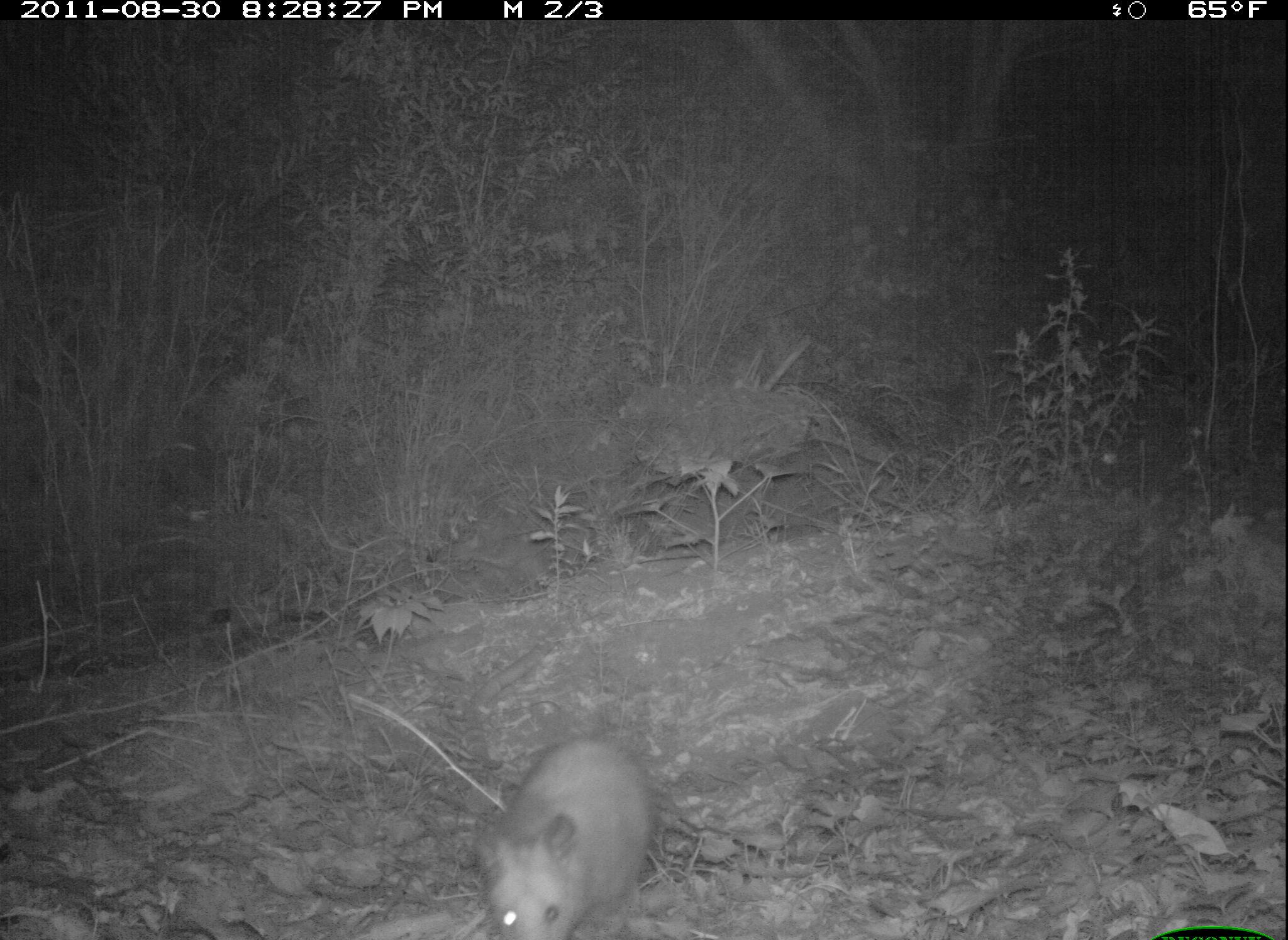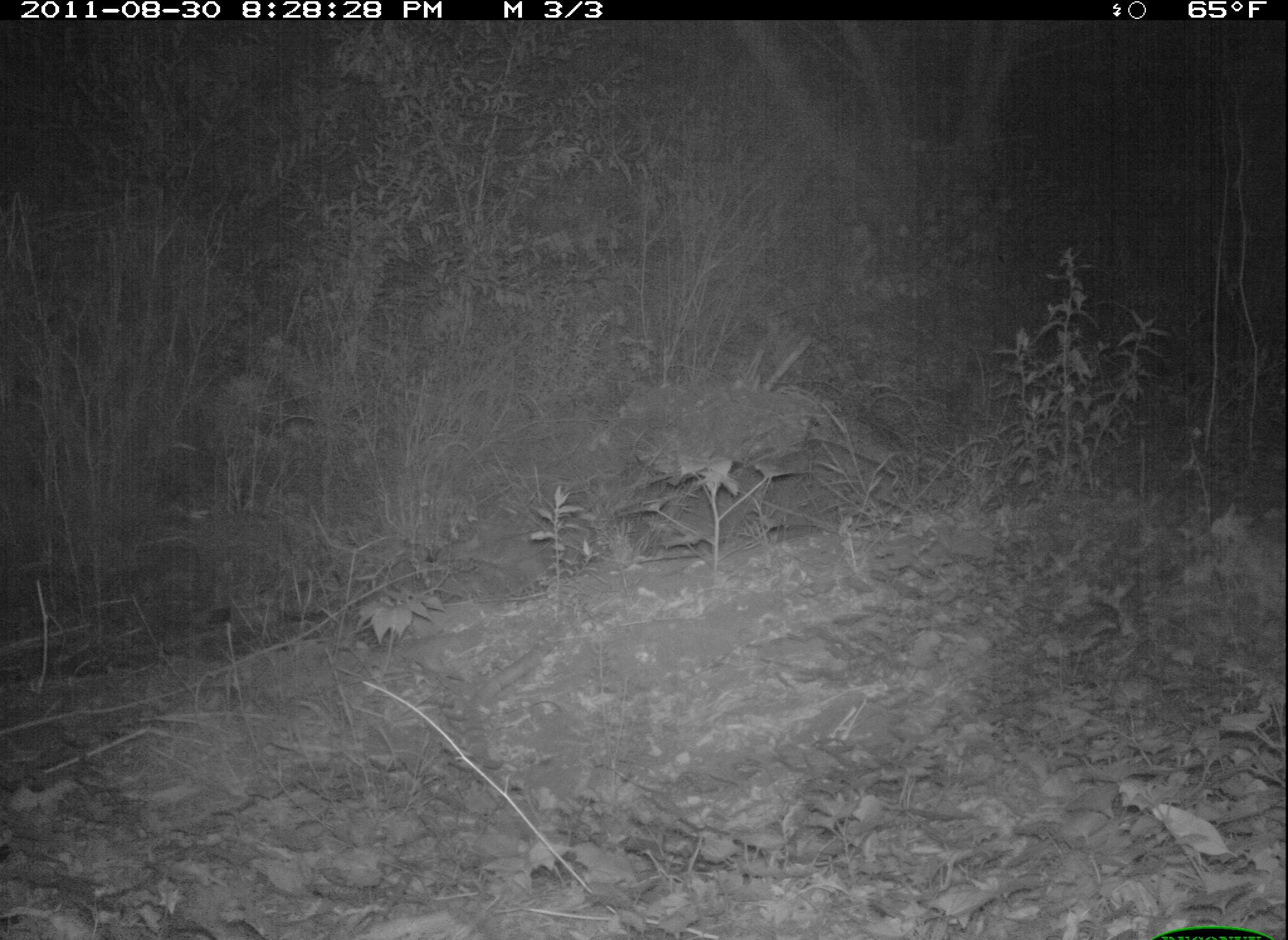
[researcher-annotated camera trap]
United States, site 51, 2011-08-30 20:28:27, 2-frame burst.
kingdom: Animalia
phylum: Chordata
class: Mammalia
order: Didelphimorphia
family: Didelphidae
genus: Didelphis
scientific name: Didelphis virginiana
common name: virginia opossum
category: opossum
Opossum (virginia opossum) (Didelphis virginiana).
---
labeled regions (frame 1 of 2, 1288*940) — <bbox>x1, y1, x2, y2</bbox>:
opossum: <bbox>475, 717, 654, 940</bbox>